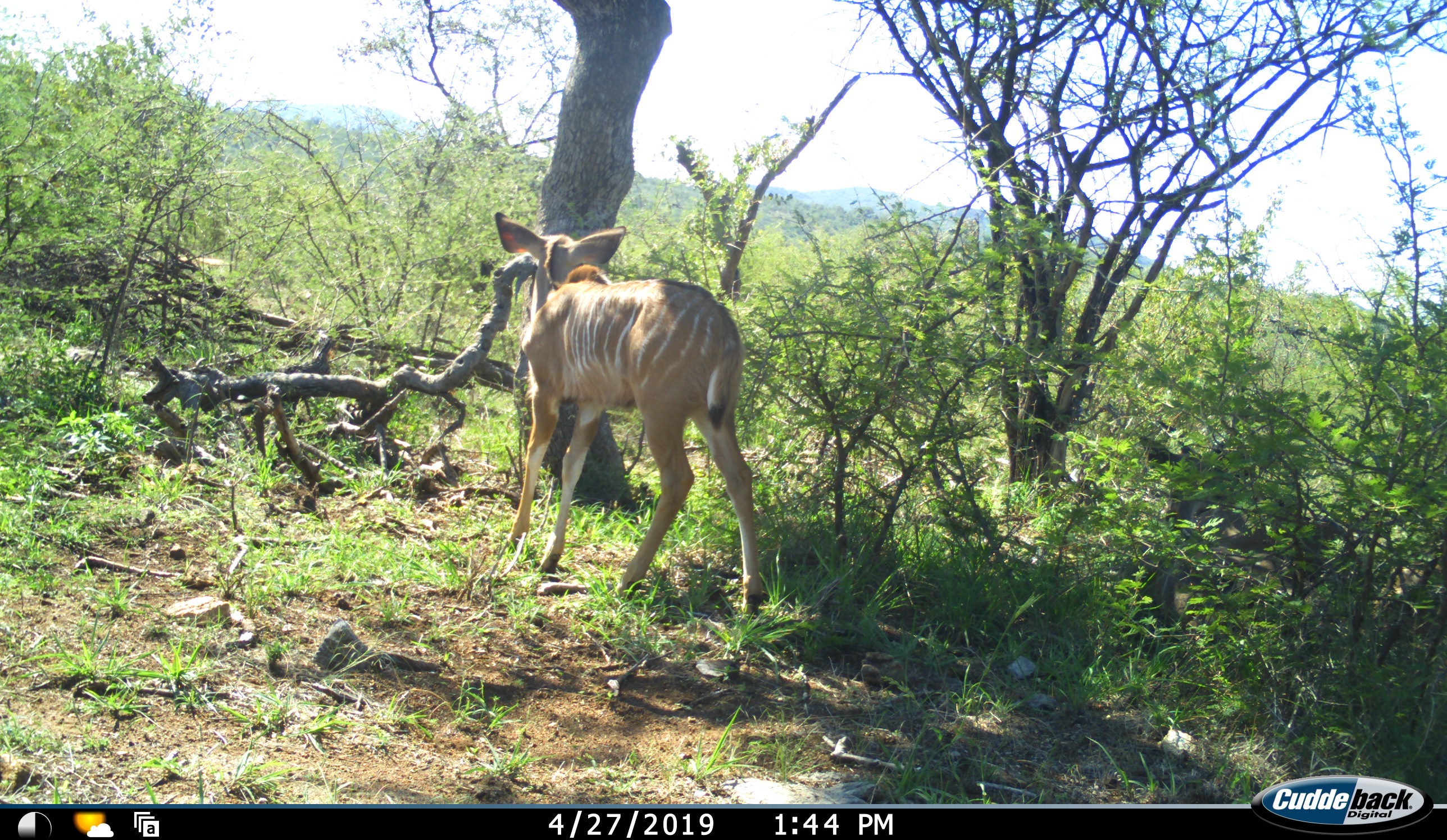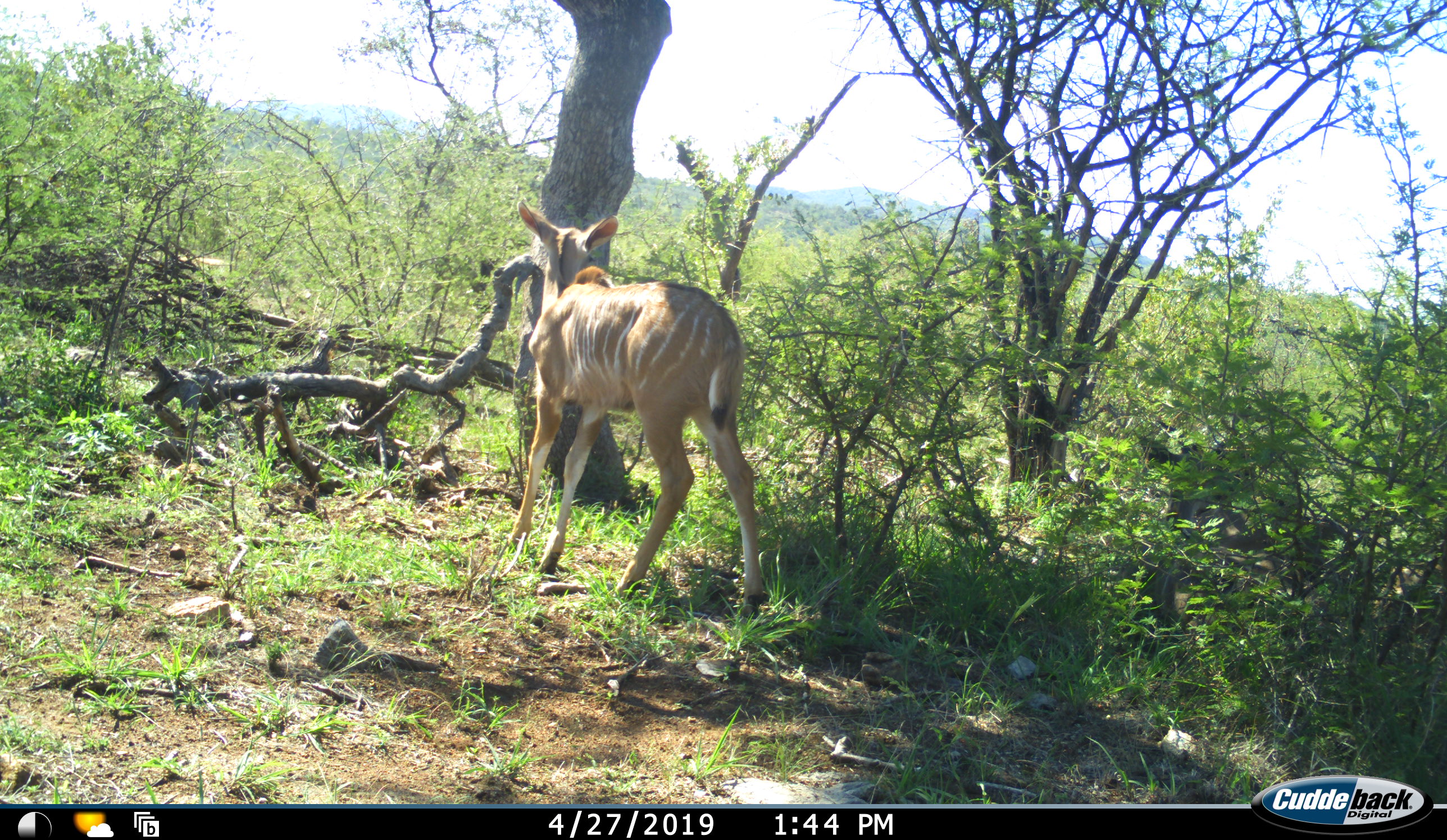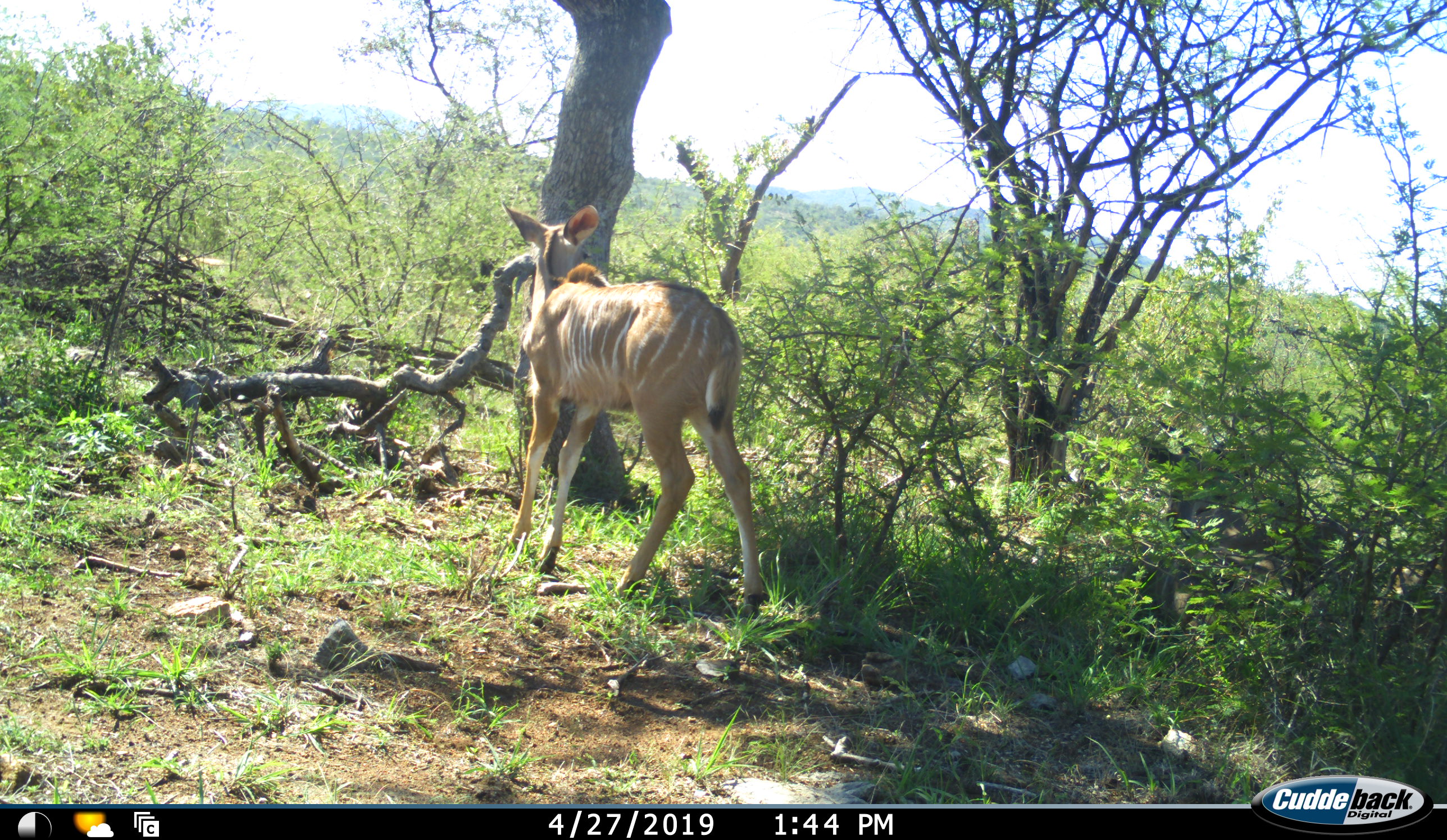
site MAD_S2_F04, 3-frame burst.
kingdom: Animalia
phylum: Chordata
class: Mammalia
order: Artiodactyla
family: Bovidae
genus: Tragelaphus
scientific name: Tragelaphus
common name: kudu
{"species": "kudu (Tragelaphus)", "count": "1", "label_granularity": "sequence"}